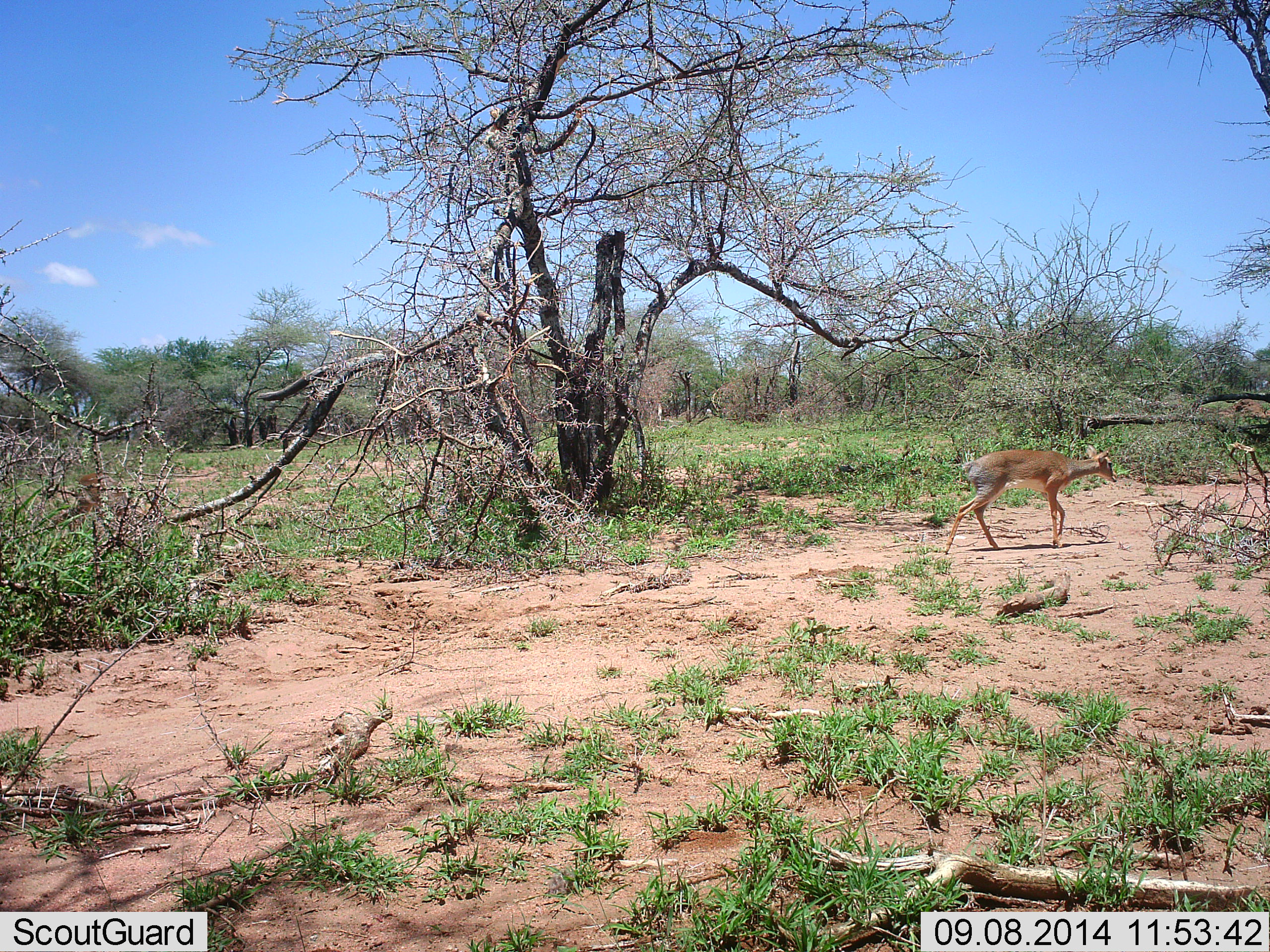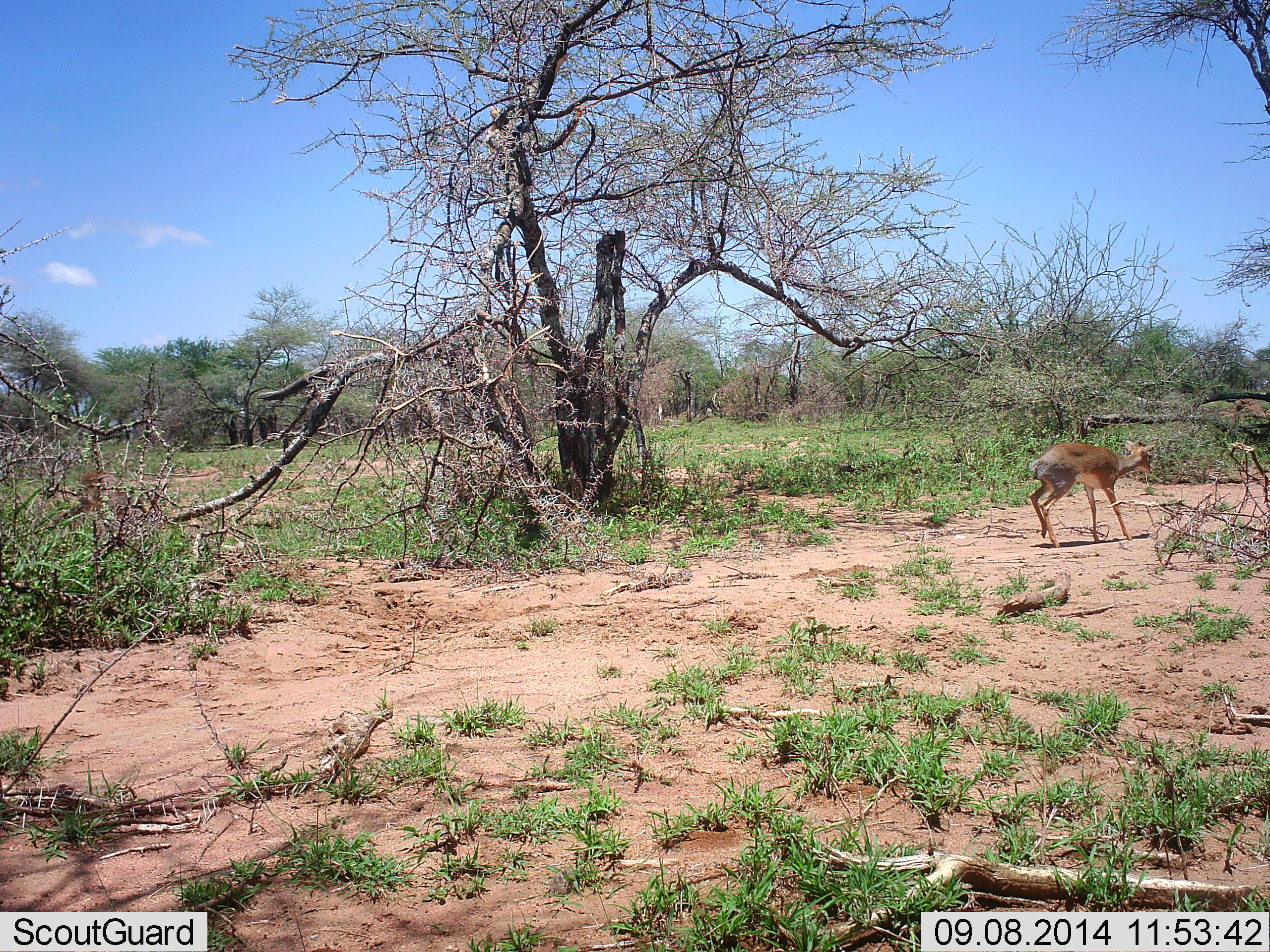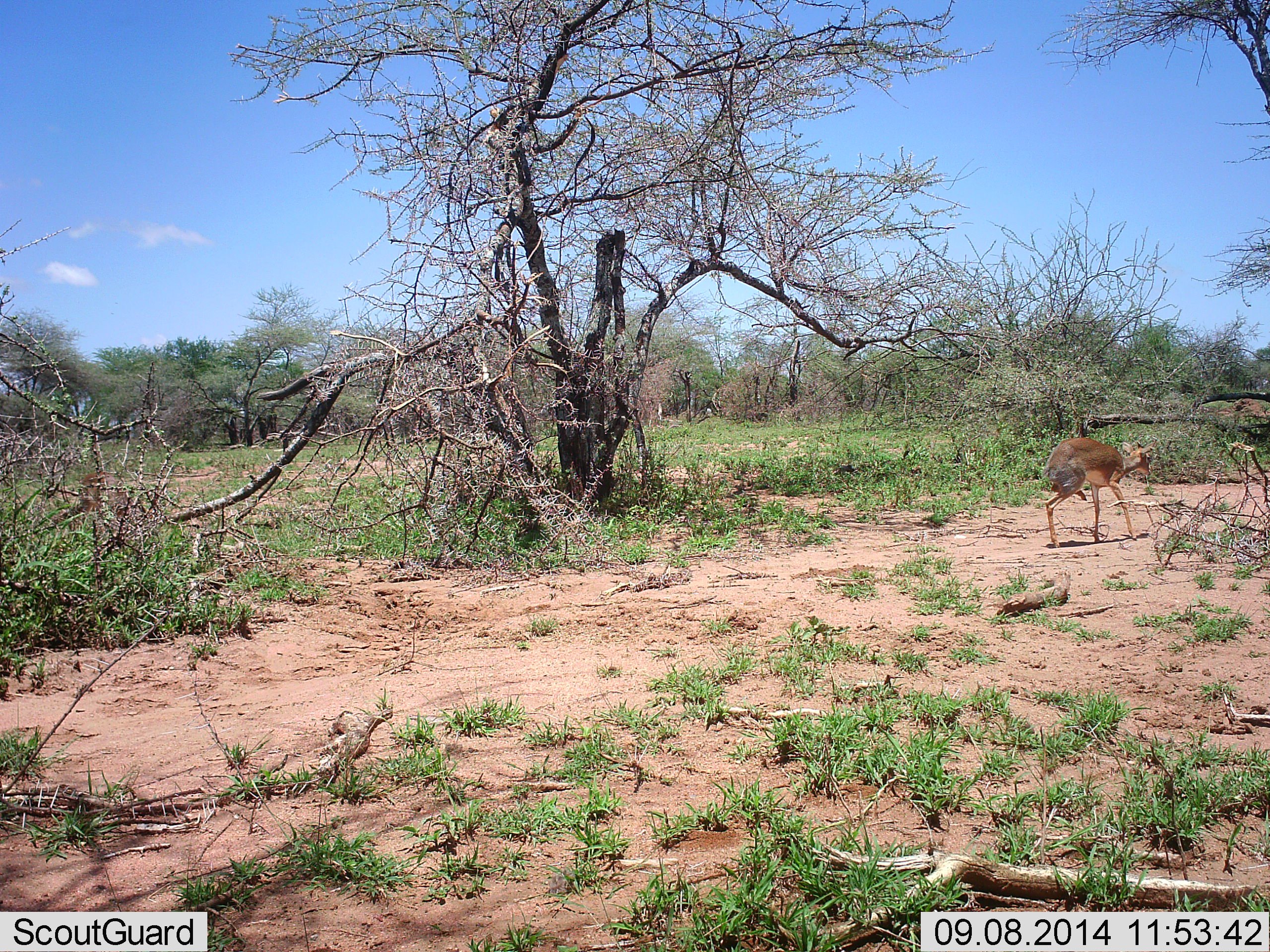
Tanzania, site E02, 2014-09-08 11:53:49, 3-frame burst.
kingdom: Animalia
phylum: Chordata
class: Mammalia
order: Artiodactyla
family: Bovidae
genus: Madoqua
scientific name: Madoqua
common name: dikdik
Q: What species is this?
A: Dikdik (Madoqua).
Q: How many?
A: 1.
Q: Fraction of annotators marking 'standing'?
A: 20%.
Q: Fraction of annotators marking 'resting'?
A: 0%.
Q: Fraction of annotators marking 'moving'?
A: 90%.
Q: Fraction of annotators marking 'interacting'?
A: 0%.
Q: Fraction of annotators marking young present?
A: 0%.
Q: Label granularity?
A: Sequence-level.